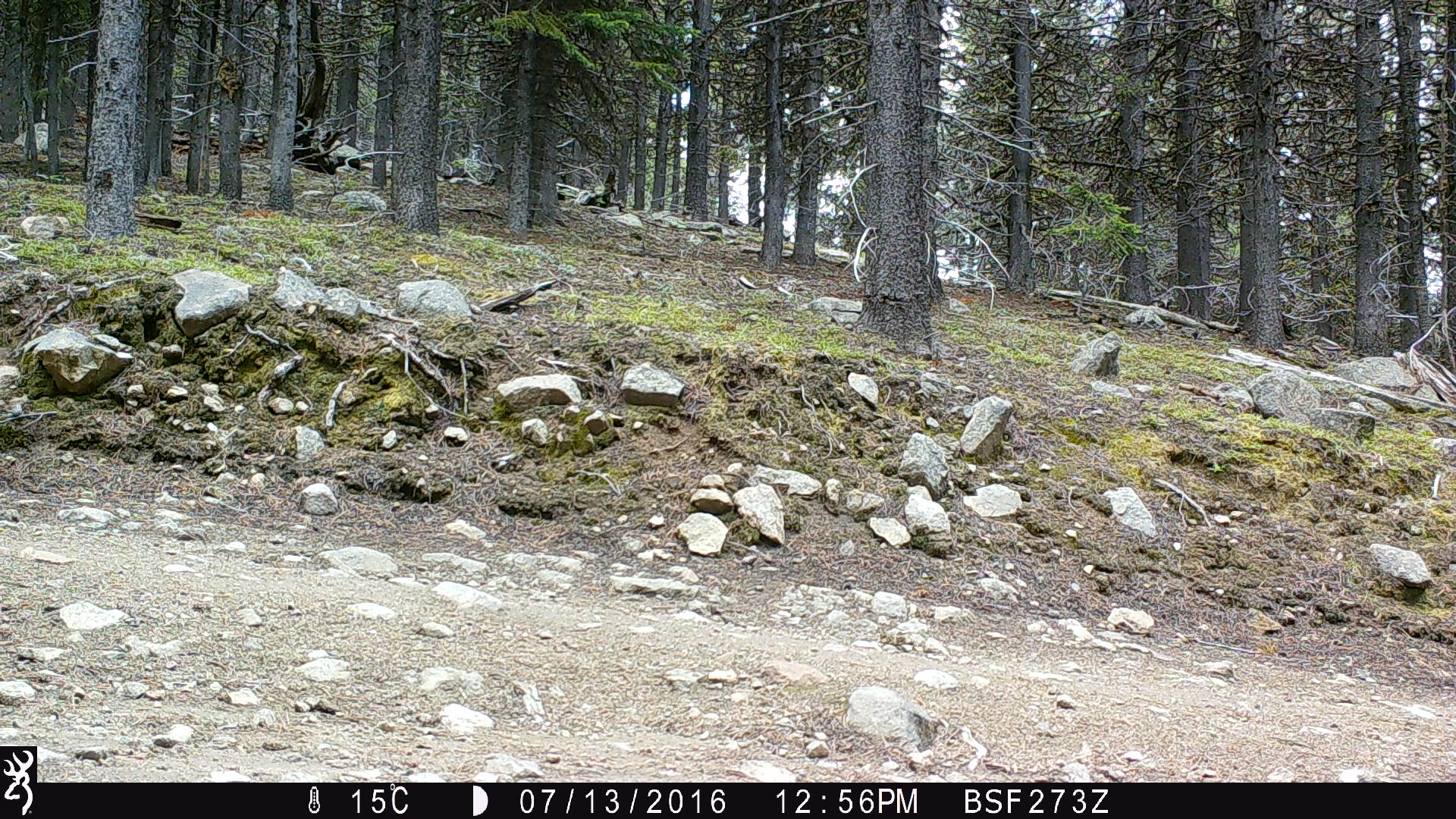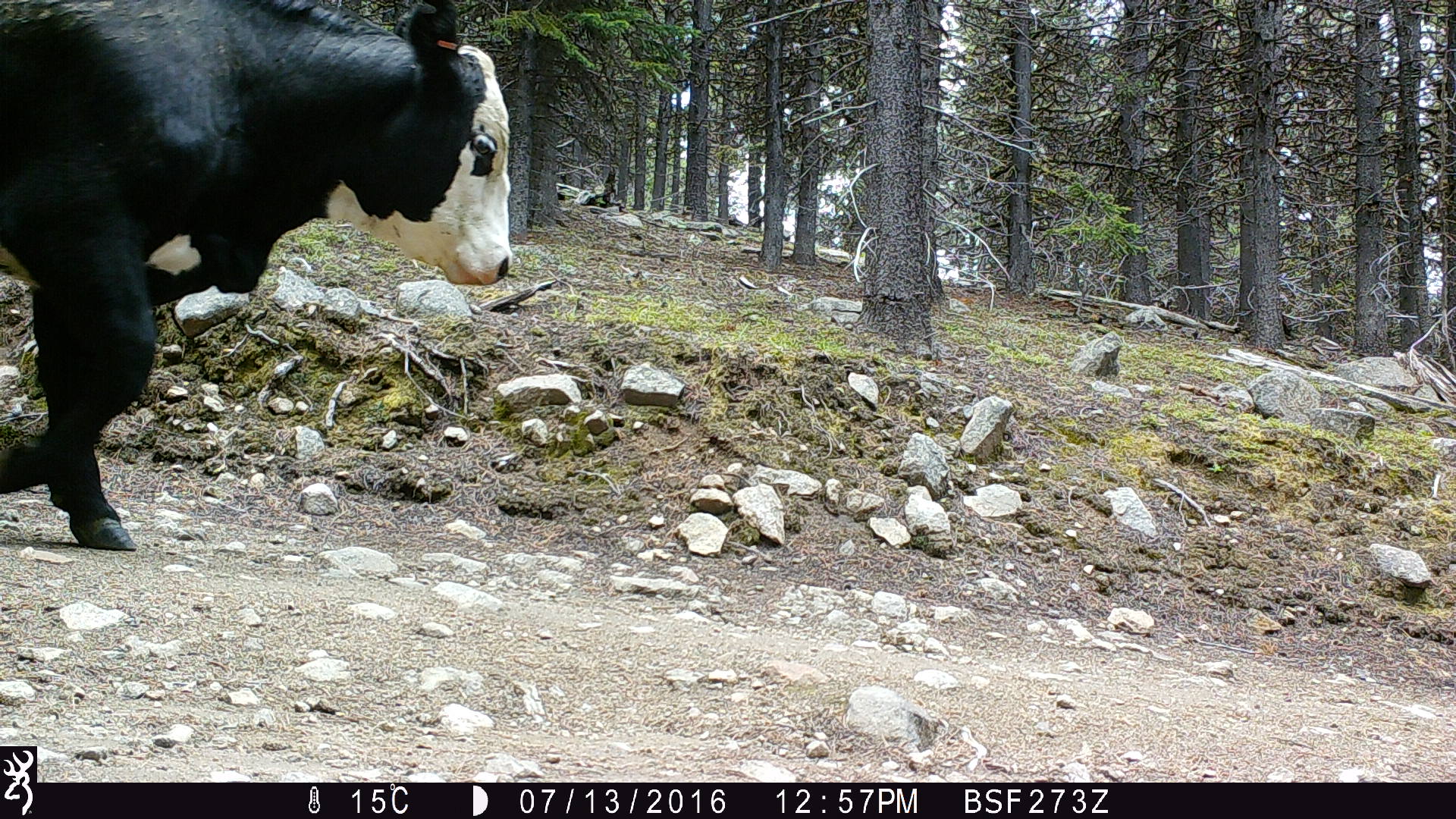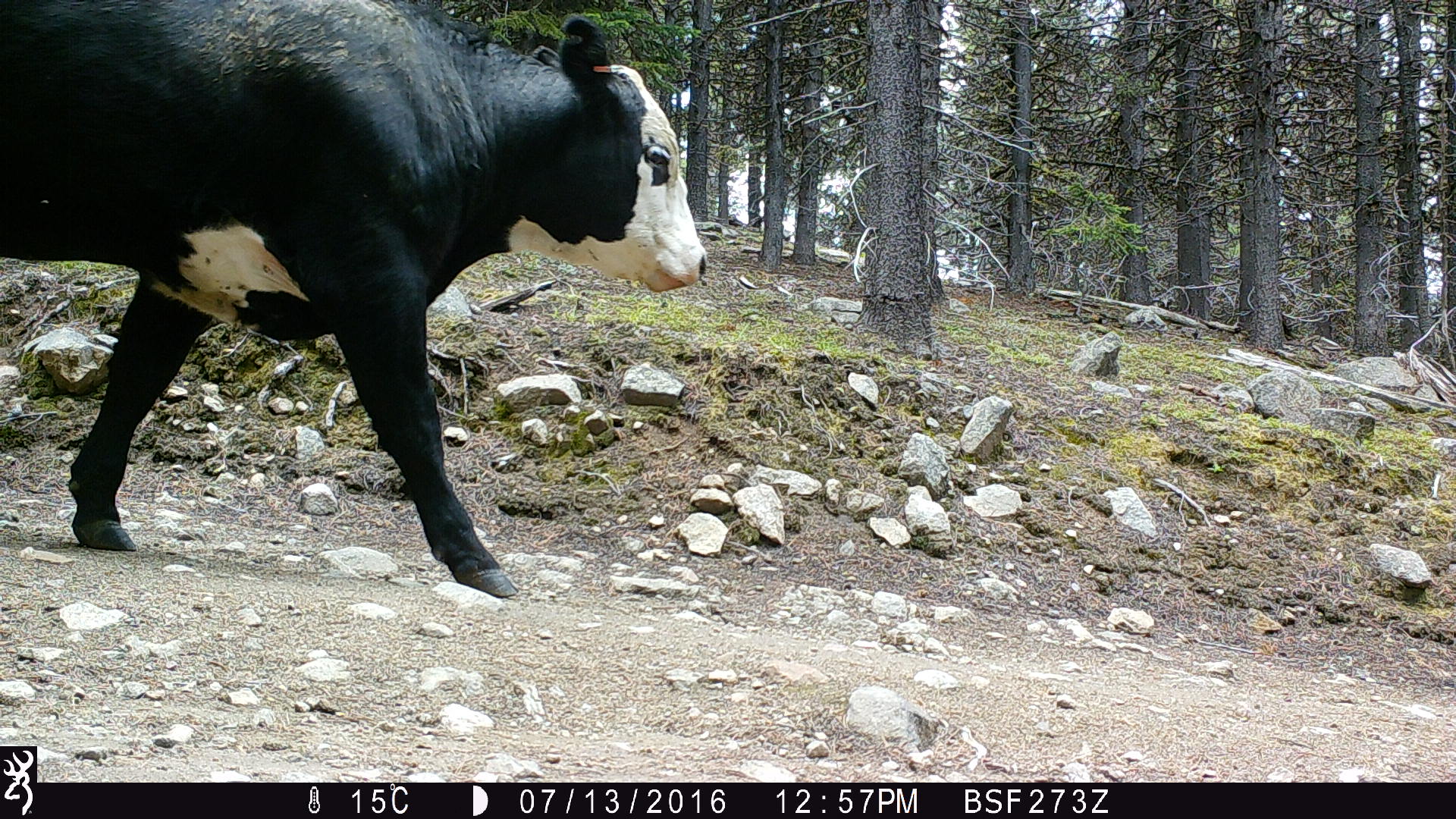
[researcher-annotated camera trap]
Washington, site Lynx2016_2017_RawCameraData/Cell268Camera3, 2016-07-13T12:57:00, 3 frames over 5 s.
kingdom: Animalia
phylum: Chordata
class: Mammalia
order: Artiodactyla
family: Bovidae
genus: Bos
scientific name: Bos taurus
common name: domestic cattle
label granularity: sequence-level